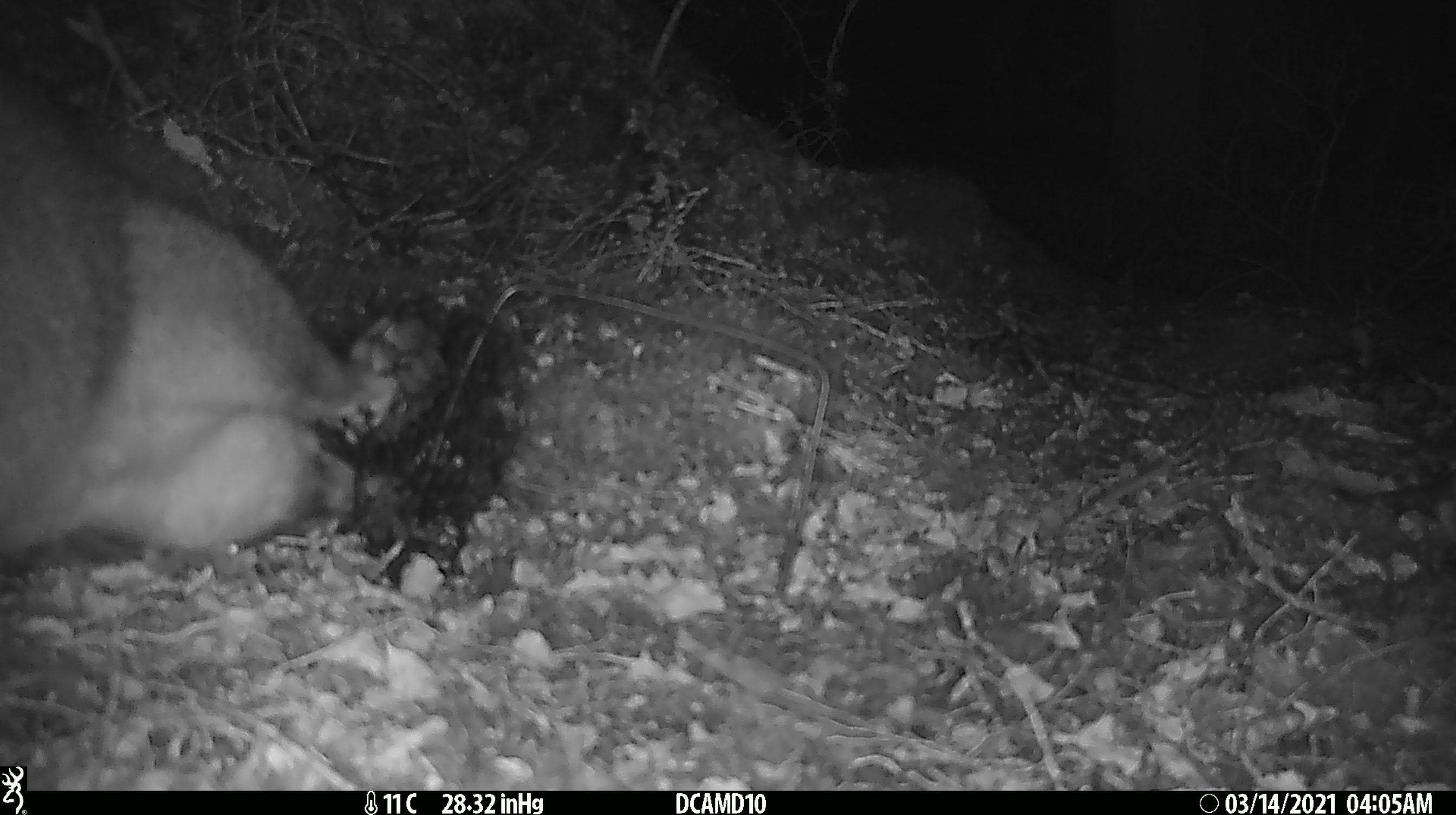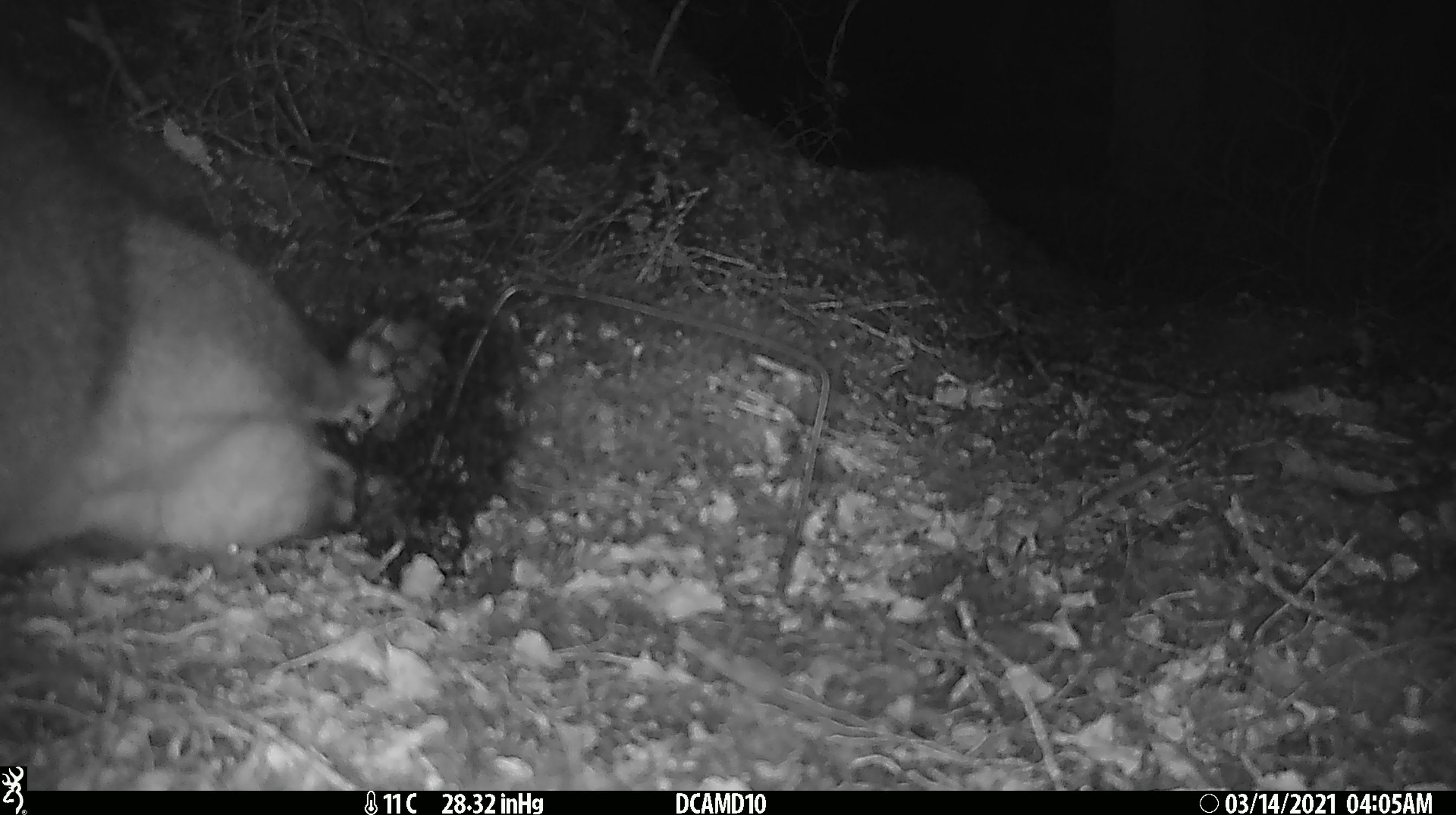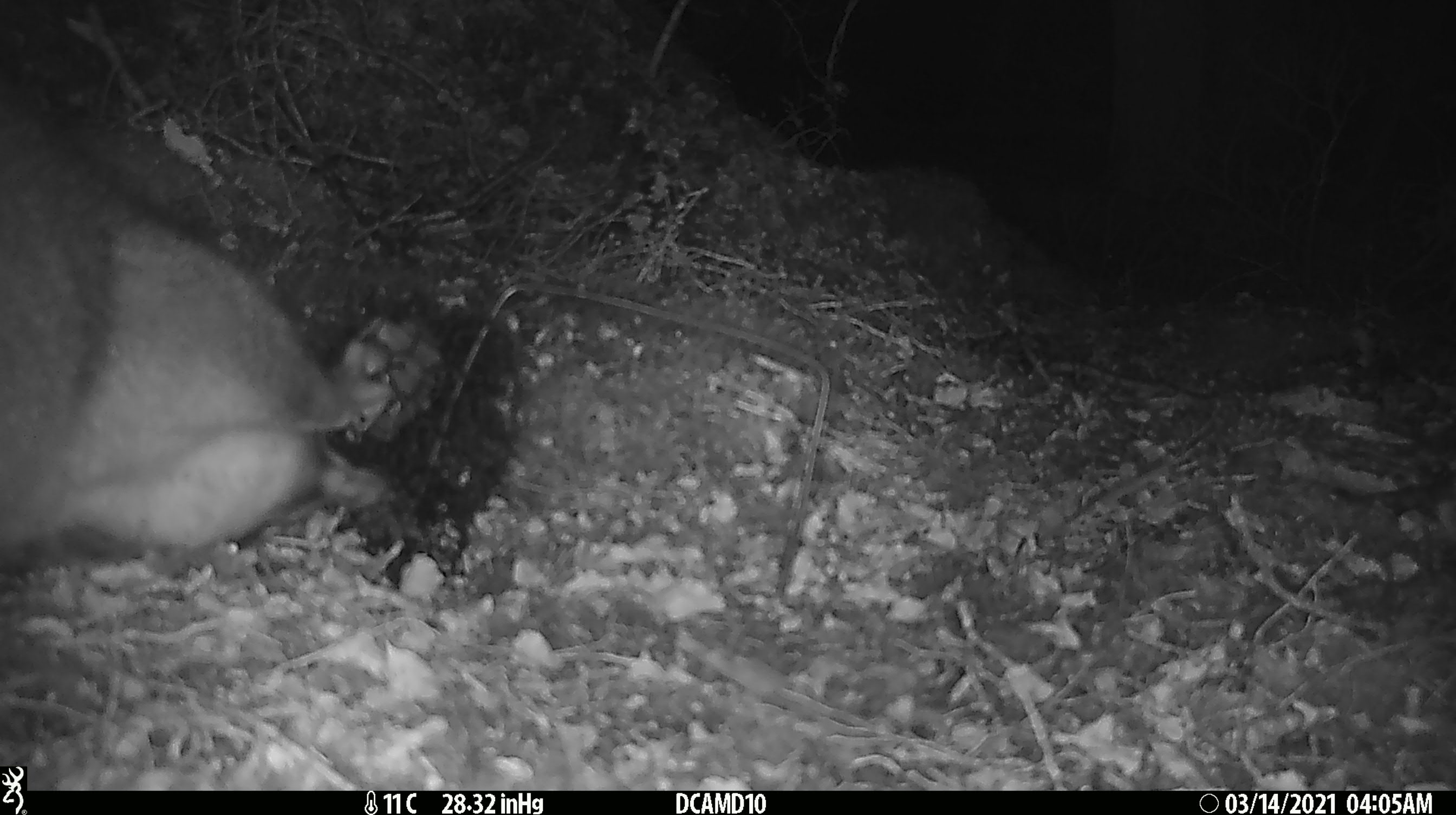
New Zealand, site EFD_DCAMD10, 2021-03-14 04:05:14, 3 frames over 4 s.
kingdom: Animalia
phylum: Chordata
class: Mammalia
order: Diprotodontia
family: Phalangeridae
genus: Trichosurus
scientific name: Trichosurus vulpecula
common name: common brushtail possum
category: possum